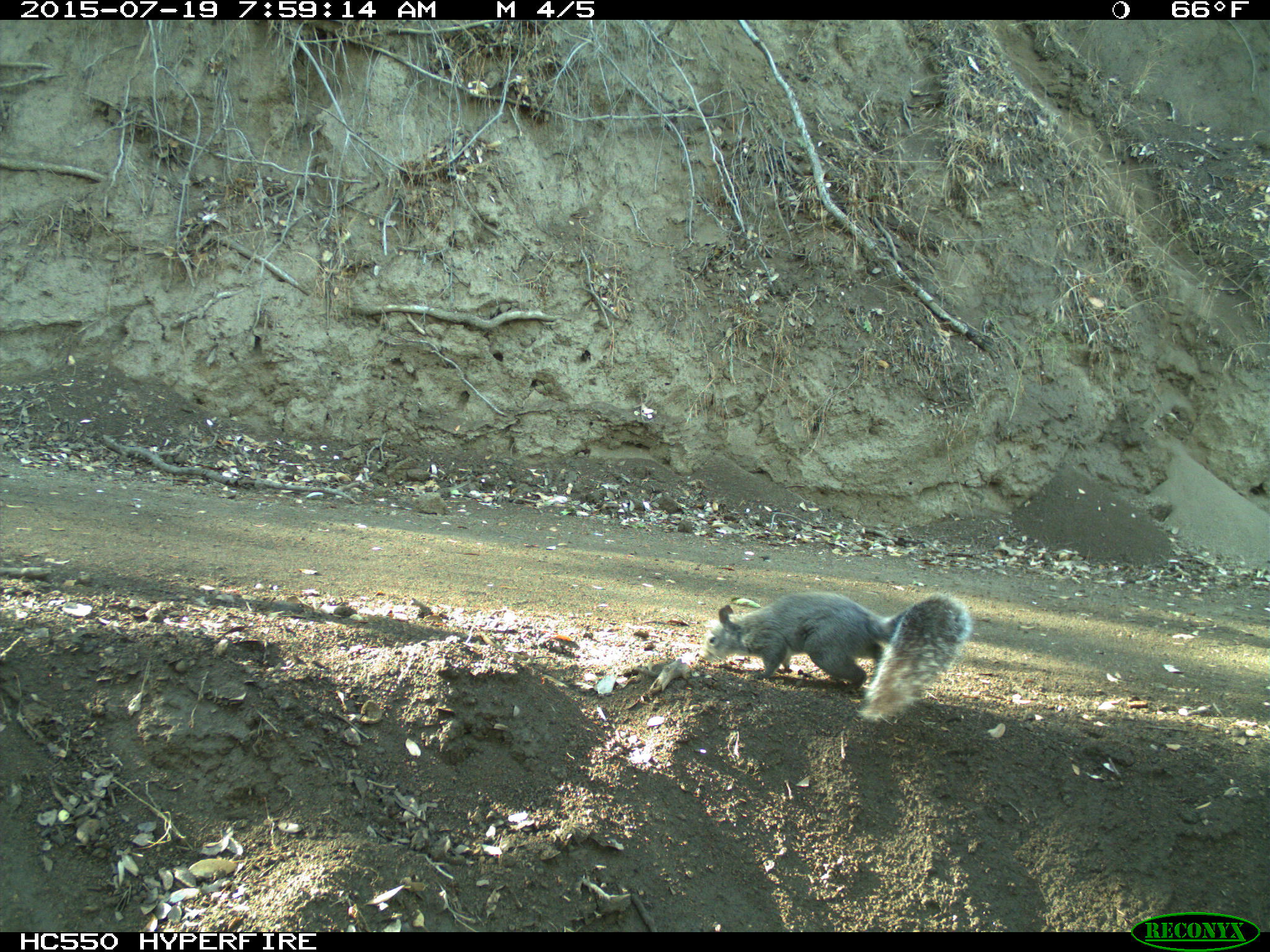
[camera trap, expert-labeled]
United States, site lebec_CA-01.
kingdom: Animalia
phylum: Chordata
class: Mammalia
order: Rodentia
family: Sciuridae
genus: Sciurus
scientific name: Sciurus carolinensis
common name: eastern gray squirrel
Sciurus carolinensis (eastern gray squirrel).